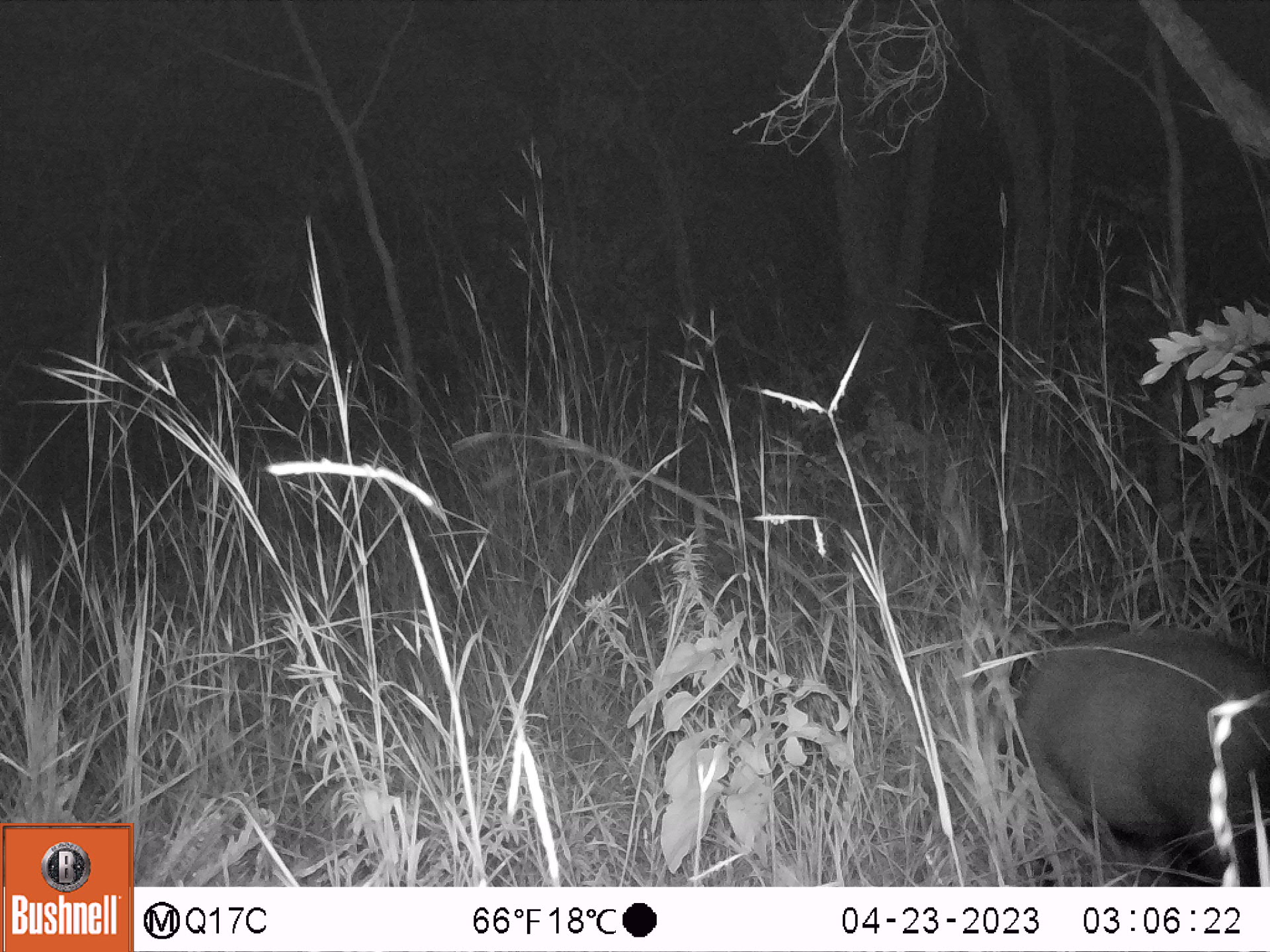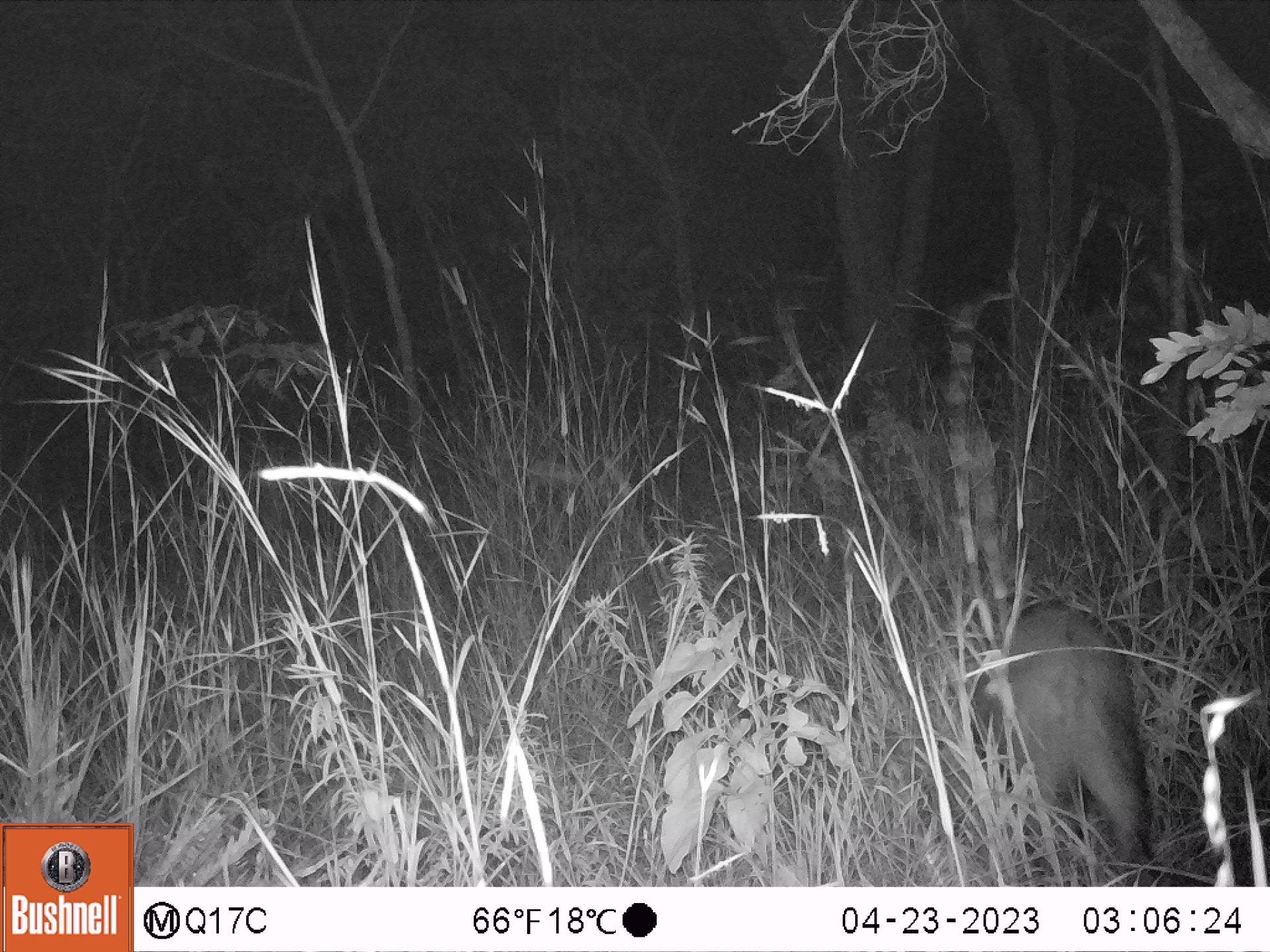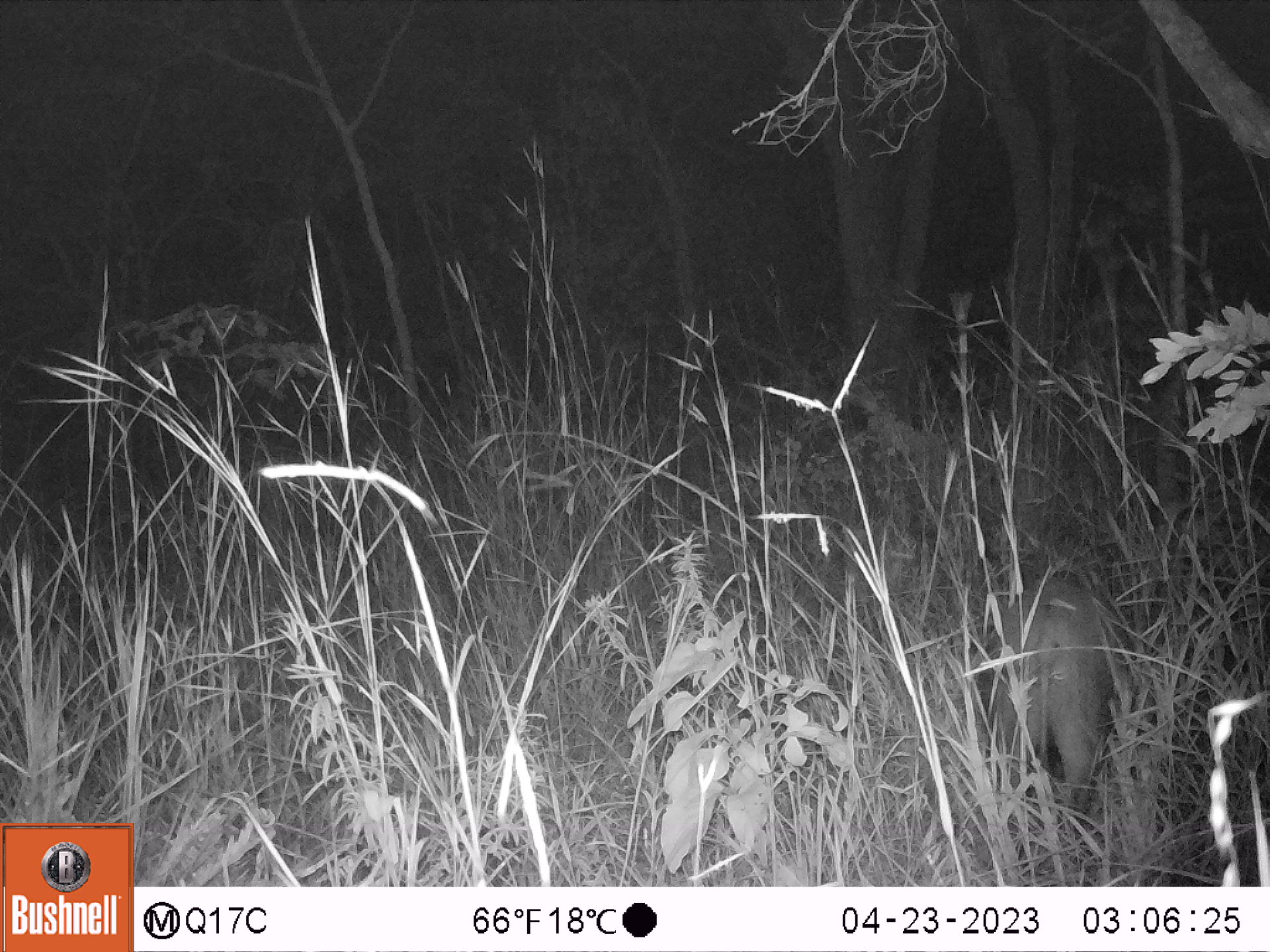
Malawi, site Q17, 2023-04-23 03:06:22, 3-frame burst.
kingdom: Animalia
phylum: Chordata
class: Mammalia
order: Artiodactyla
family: Suidae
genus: Potamochoerus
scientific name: Potamochoerus larvatus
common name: bushpig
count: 1